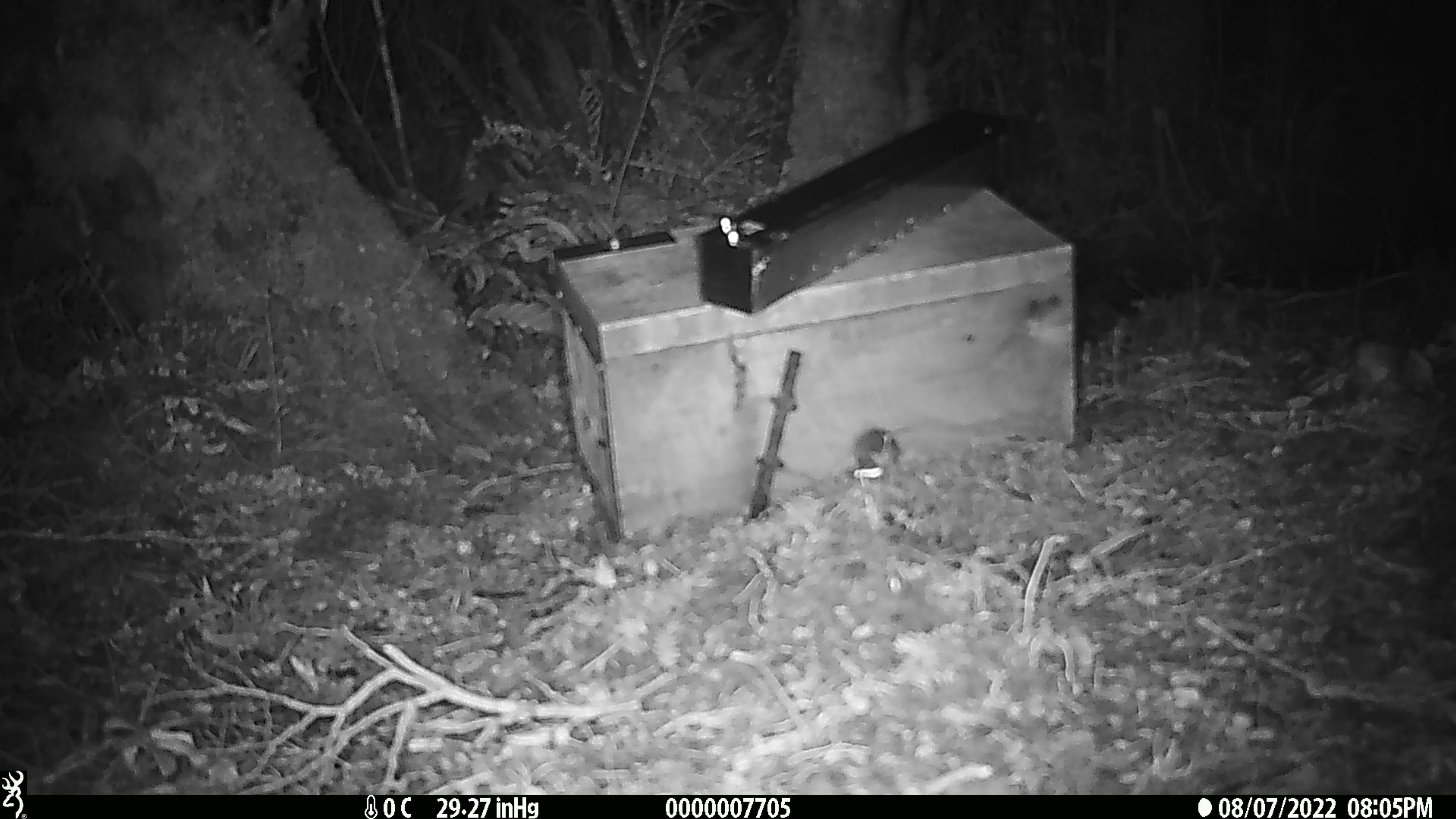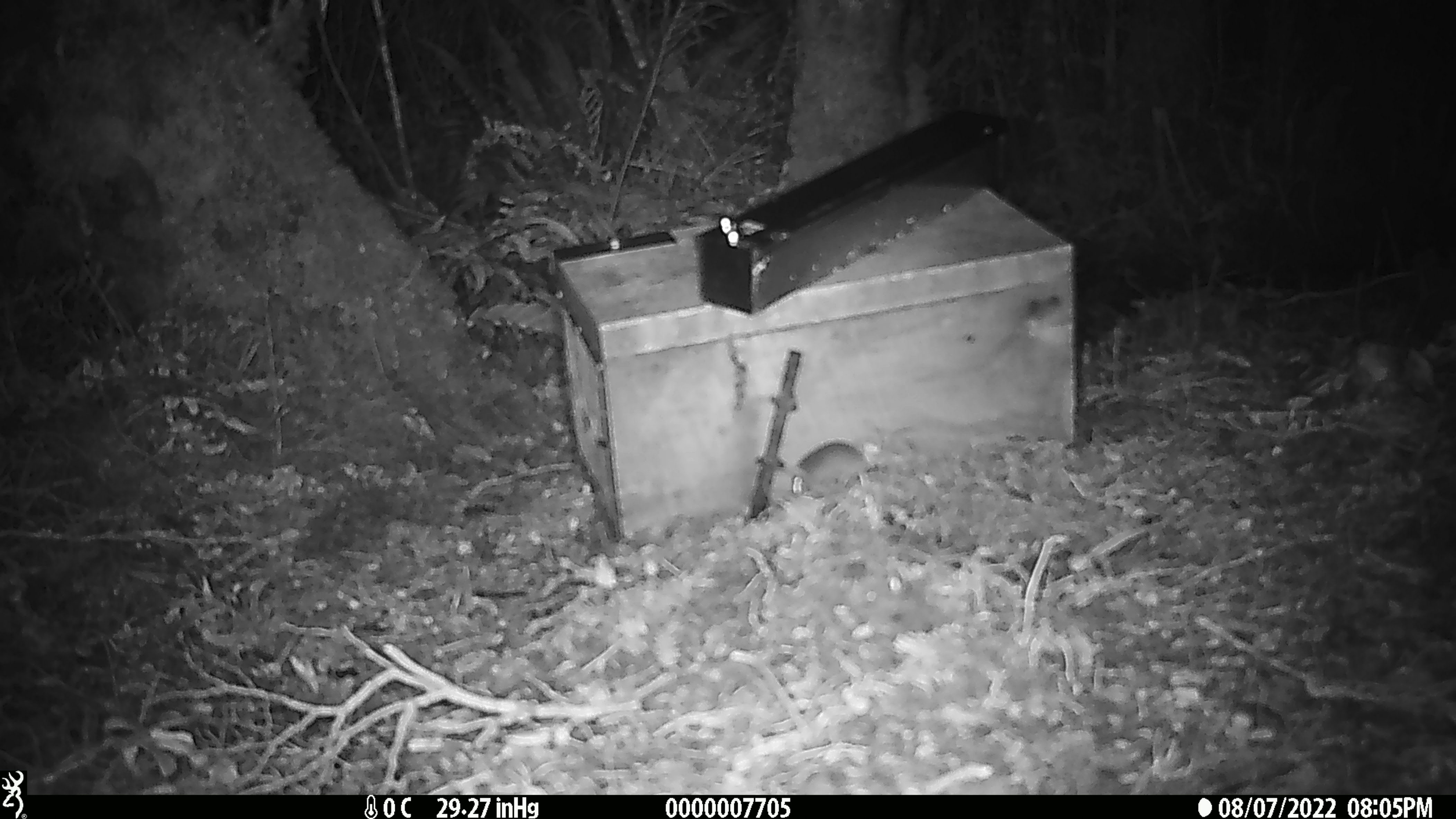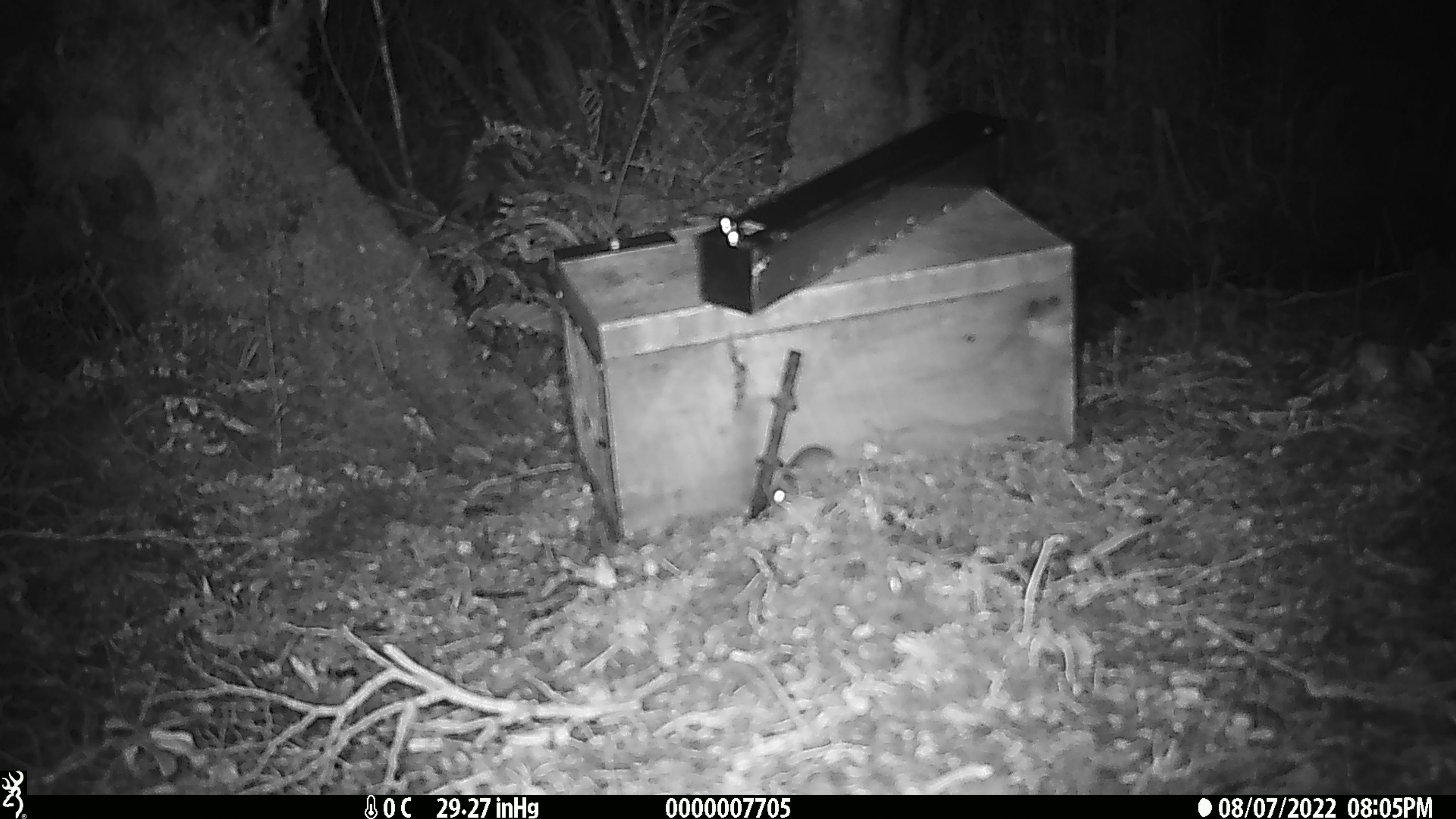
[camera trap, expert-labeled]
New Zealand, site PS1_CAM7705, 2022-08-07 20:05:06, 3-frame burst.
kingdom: Animalia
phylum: Chordata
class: Mammalia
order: Rodentia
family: Muridae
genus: Mus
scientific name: Mus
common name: mouse